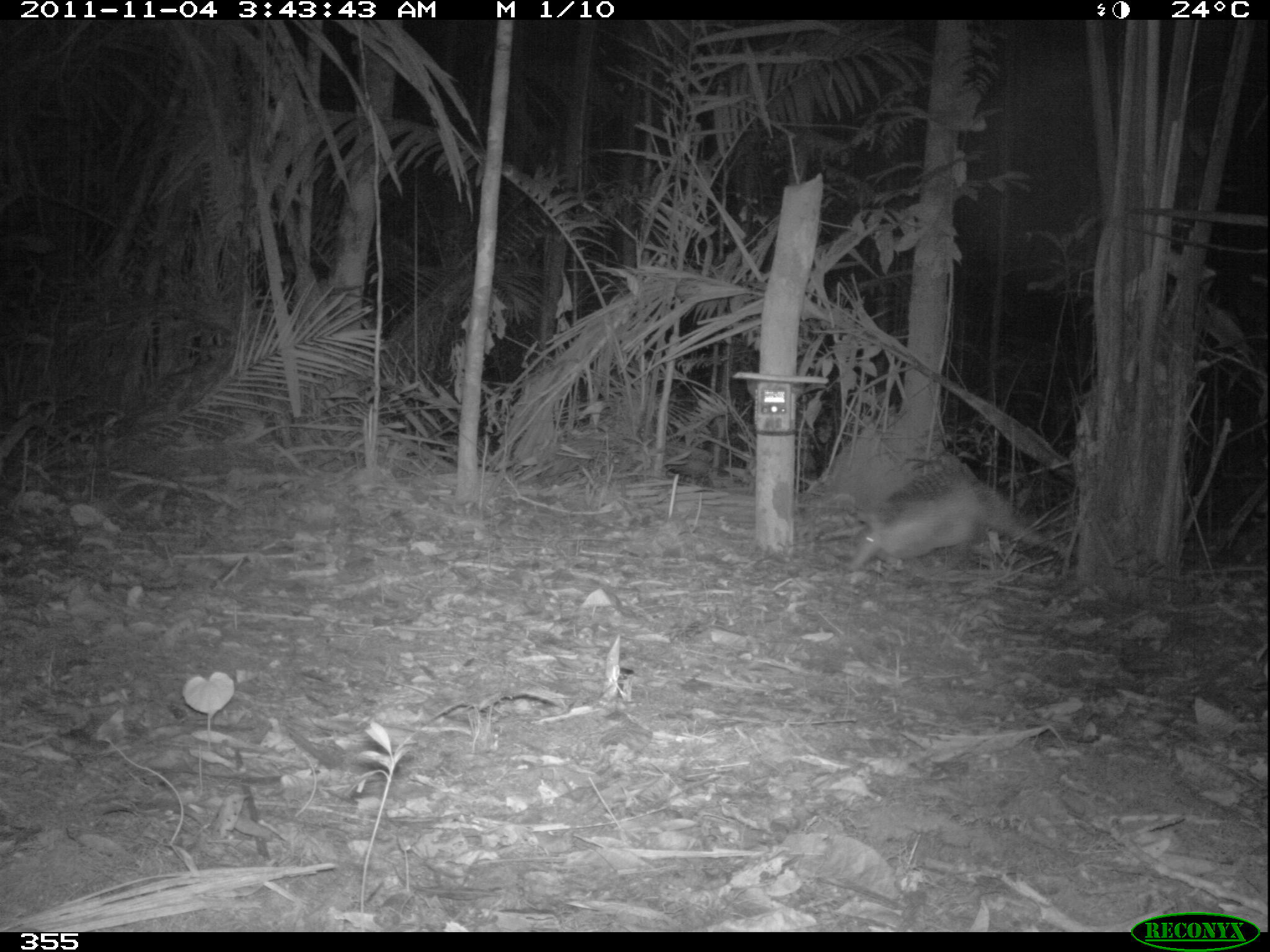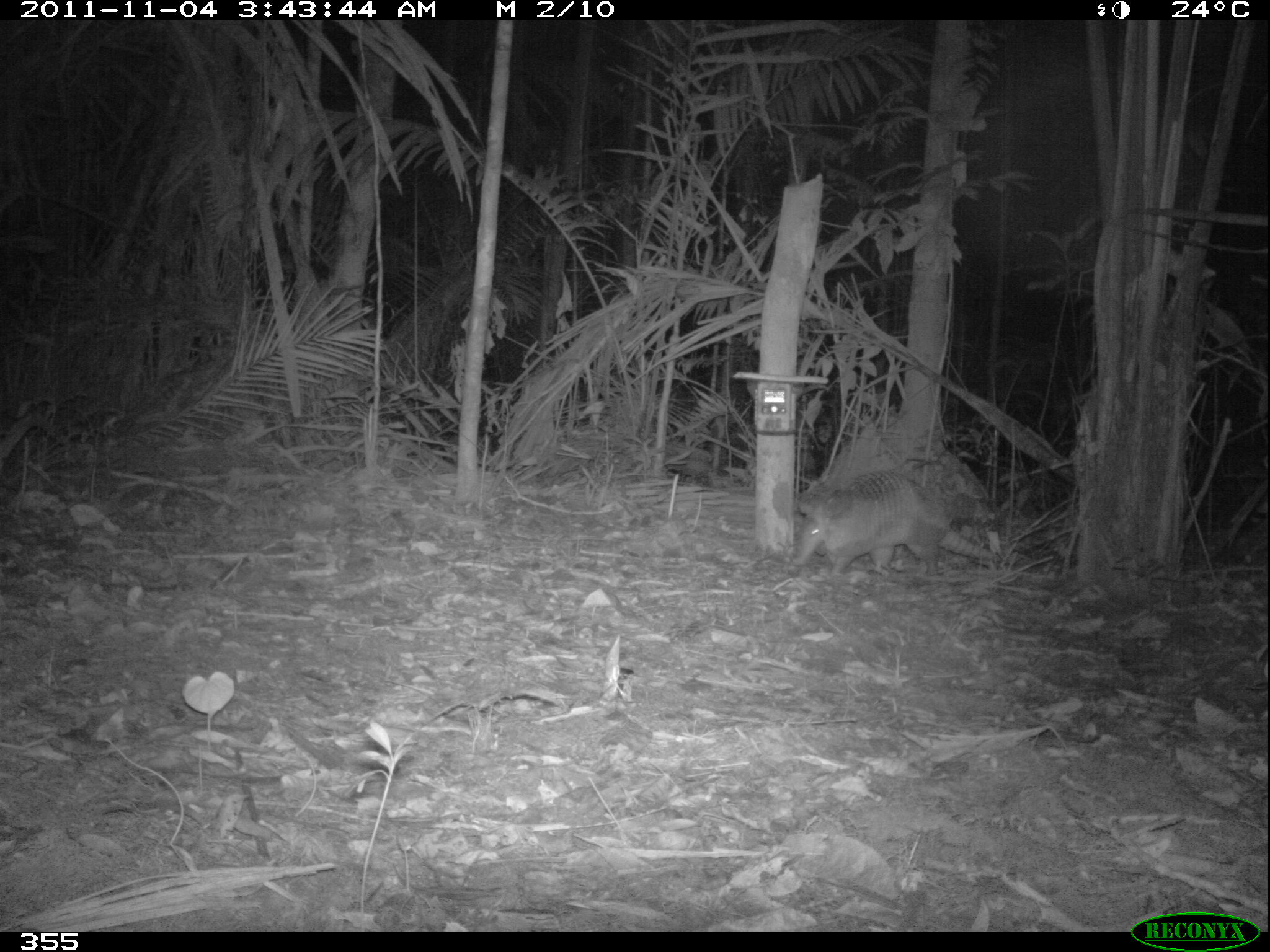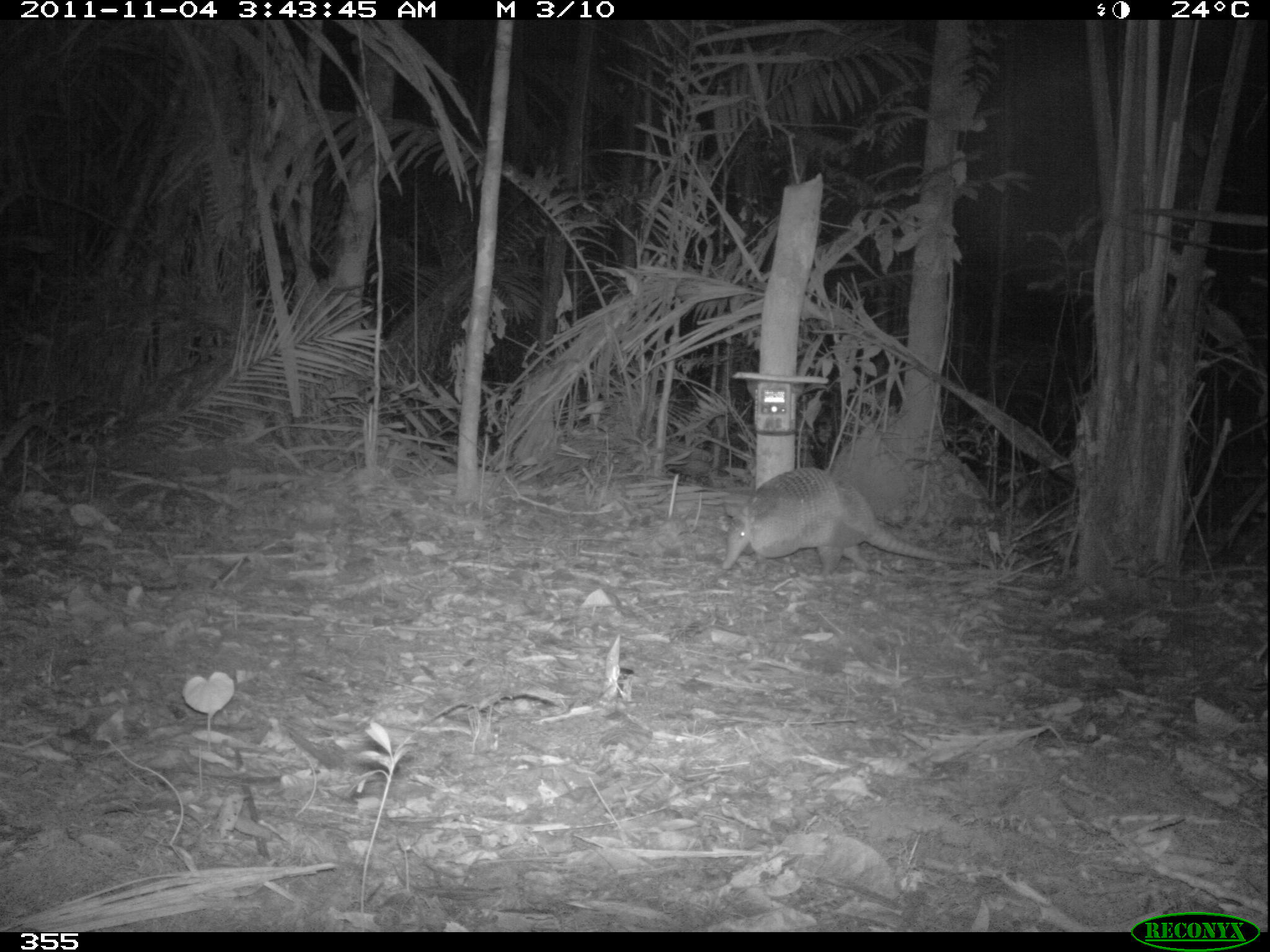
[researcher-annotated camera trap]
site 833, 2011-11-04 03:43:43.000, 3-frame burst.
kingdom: Animalia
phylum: Chordata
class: Mammalia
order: Cingulata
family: Dasypodidae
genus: Dasypus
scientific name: Dasypus kappleri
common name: greater long-nosed armadillo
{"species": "Dasypus kappleri (greater long-nosed armadillo)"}